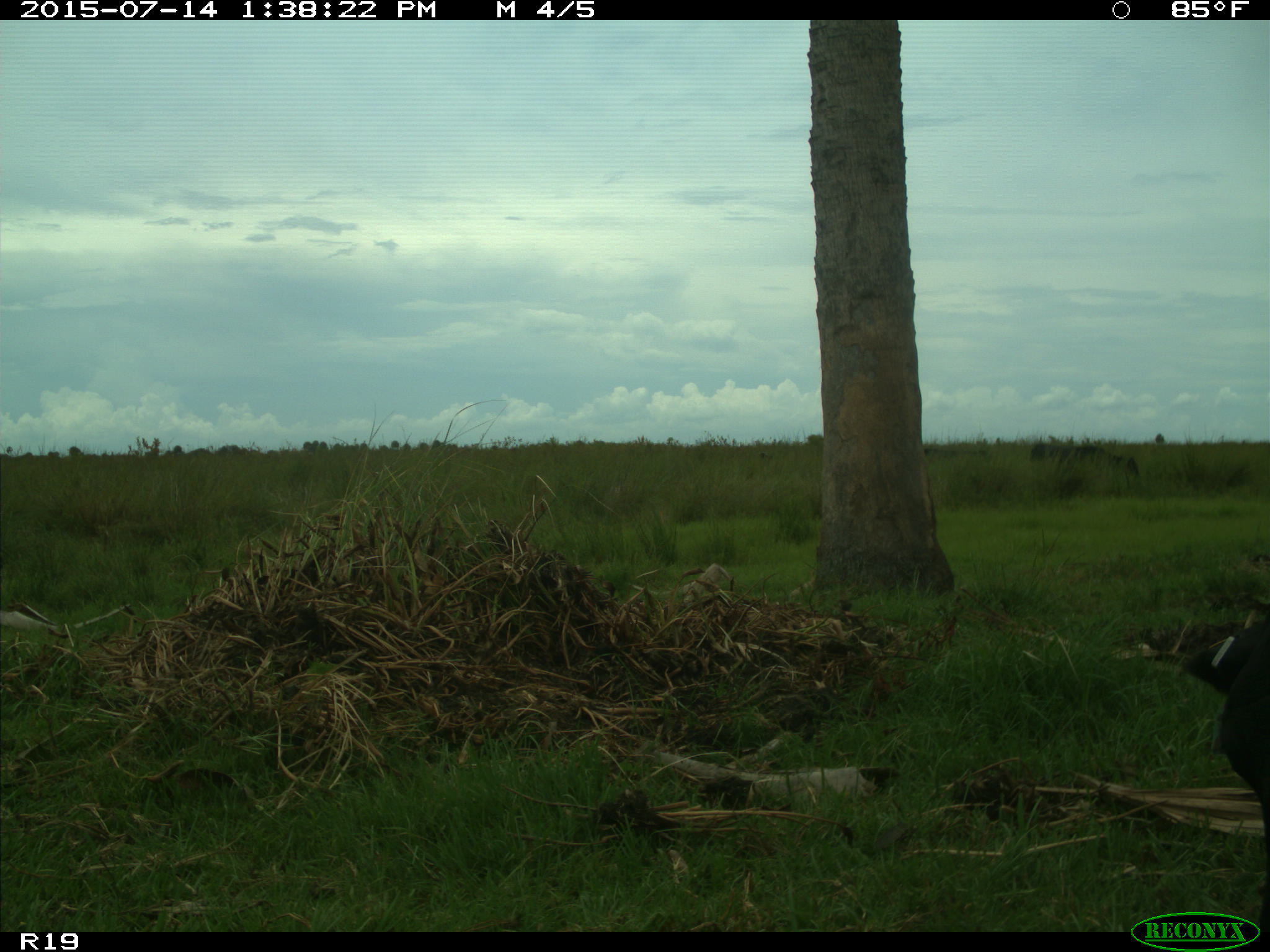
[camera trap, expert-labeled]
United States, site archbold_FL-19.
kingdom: Animalia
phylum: Chordata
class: Mammalia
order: Artiodactyla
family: Bovidae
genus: Bos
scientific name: Bos taurus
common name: domestic cow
Bos taurus (domestic cow).